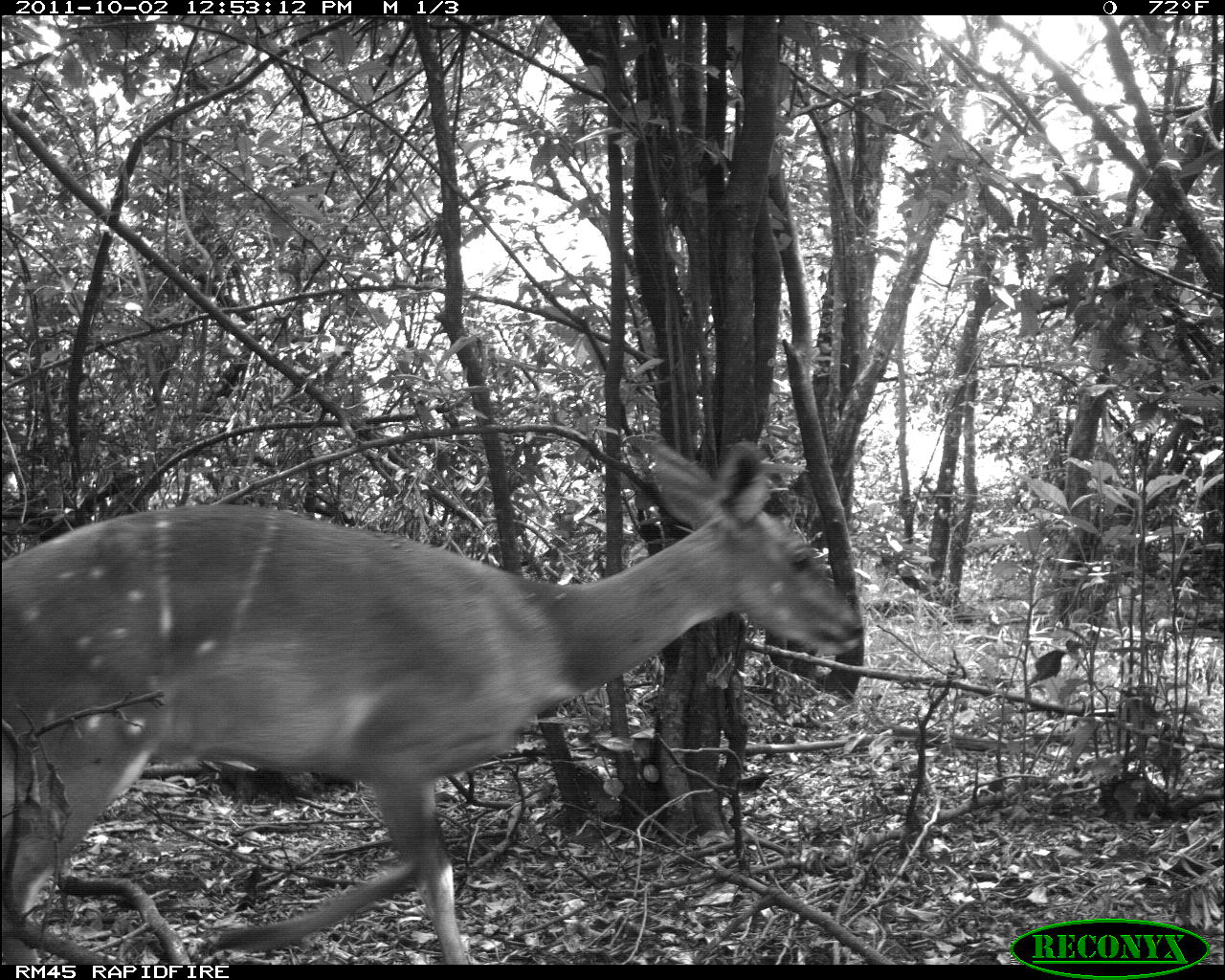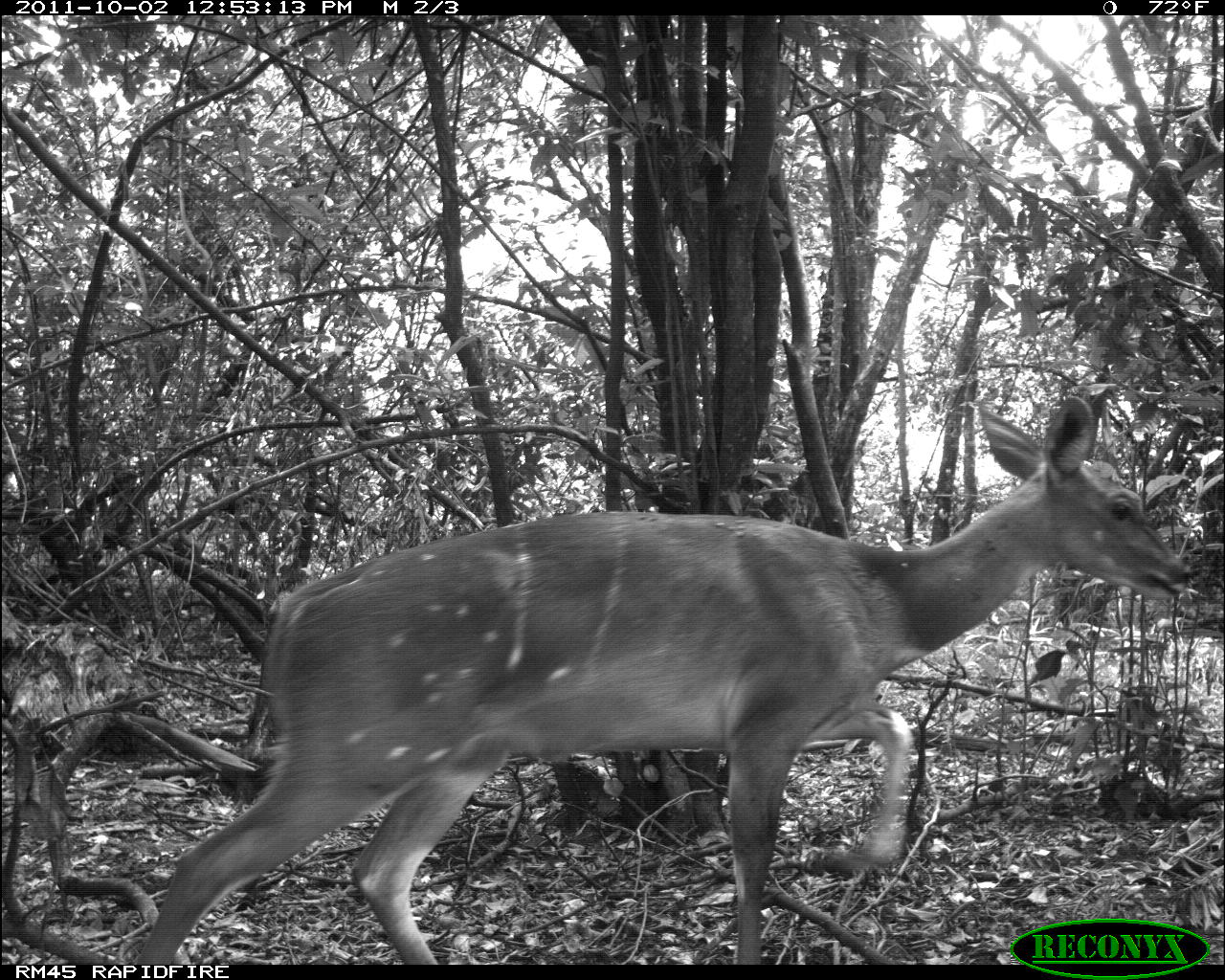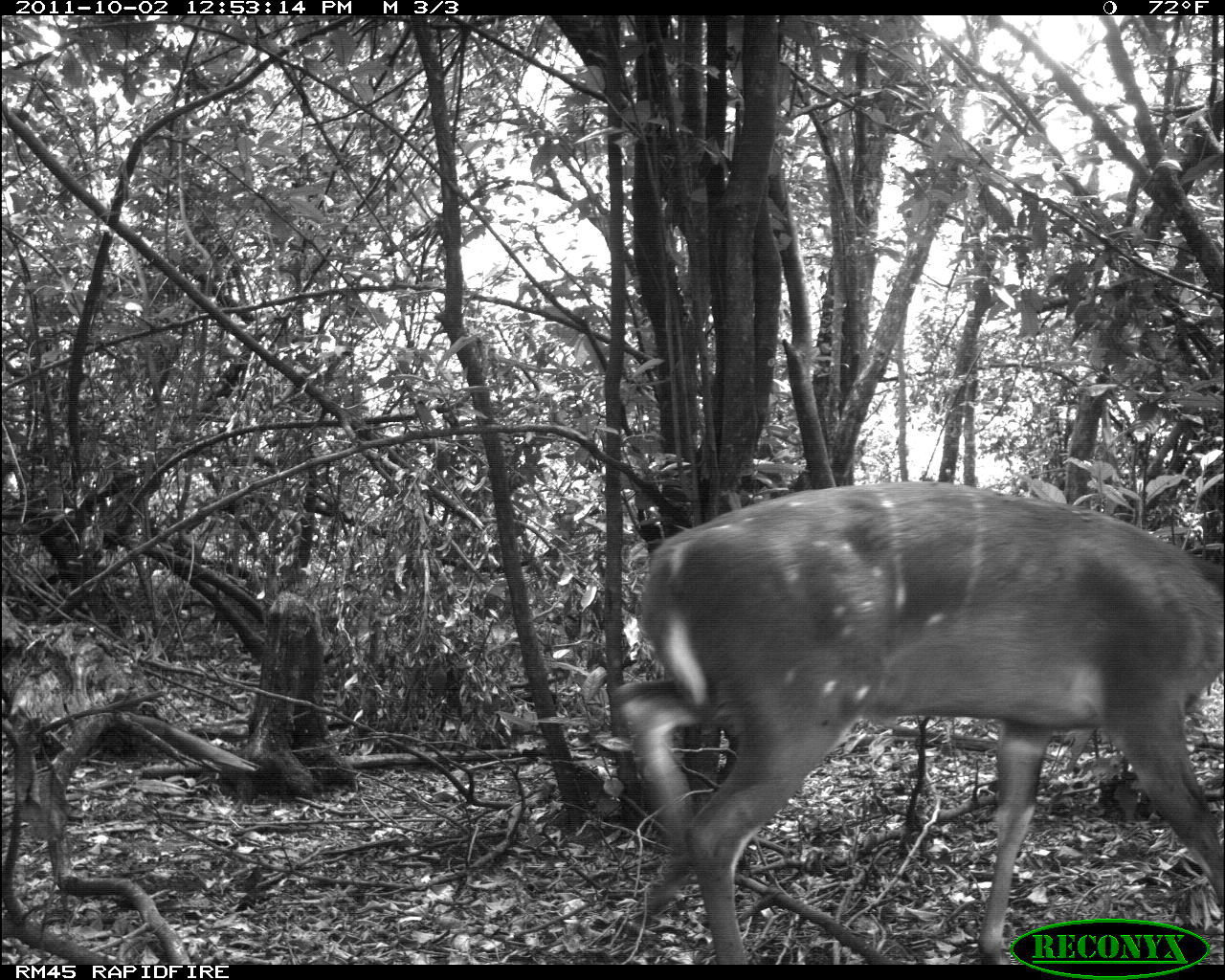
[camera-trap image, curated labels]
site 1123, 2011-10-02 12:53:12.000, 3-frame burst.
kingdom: Animalia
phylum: Chordata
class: Mammalia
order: Artiodactyla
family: Bovidae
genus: Tragelaphus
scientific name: Tragelaphus scriptus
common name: bushbuck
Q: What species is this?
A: Tragelaphus scriptus (bushbuck).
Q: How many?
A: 1.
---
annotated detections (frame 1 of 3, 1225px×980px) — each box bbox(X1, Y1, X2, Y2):
tragelaphus scriptus: bbox(0, 447, 864, 965)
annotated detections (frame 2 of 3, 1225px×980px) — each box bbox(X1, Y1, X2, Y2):
tragelaphus scriptus: bbox(134, 394, 1194, 965)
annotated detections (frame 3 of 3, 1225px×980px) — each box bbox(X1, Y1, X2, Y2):
tragelaphus scriptus: bbox(610, 481, 1225, 967)